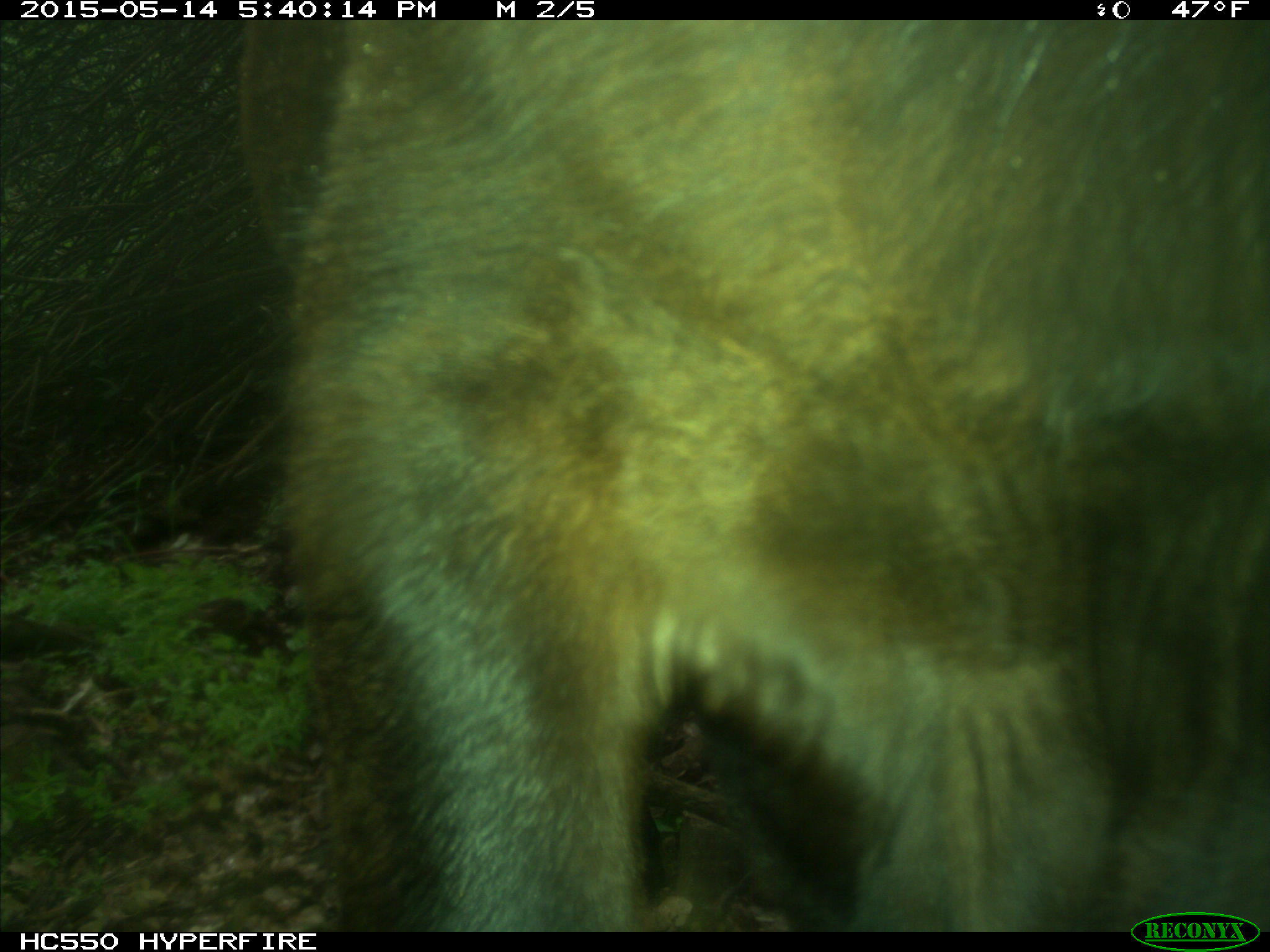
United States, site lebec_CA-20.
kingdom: Animalia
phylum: Chordata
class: Mammalia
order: Artiodactyla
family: Bovidae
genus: Bos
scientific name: Bos taurus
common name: domestic cow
Bos taurus (domestic cow).